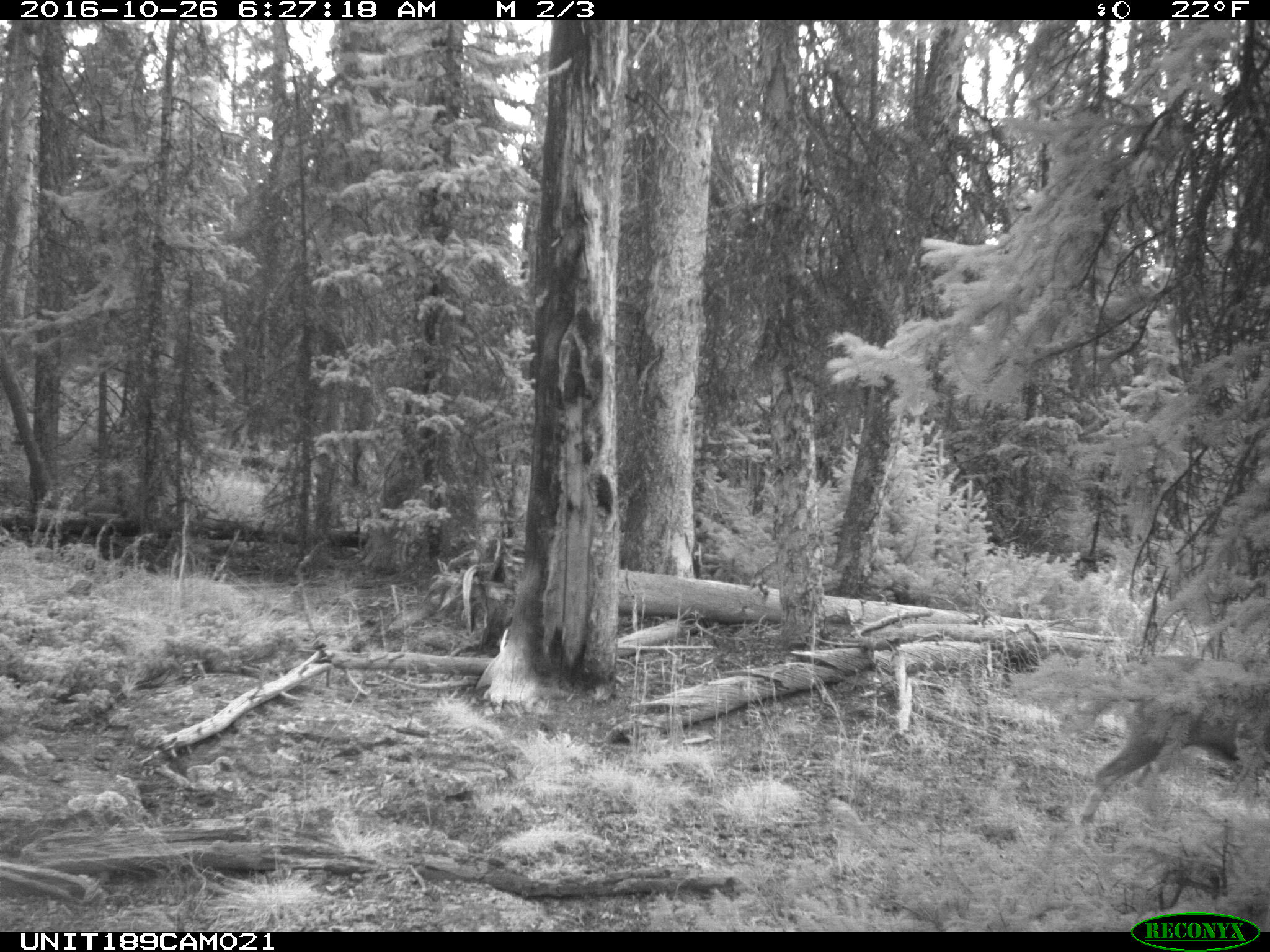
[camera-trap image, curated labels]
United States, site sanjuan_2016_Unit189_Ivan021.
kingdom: Animalia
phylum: Chordata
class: Mammalia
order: Artiodactyla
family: Cervidae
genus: Odocoileus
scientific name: Odocoileus hemionus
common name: mule deer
Odocoileus hemionus (mule deer).